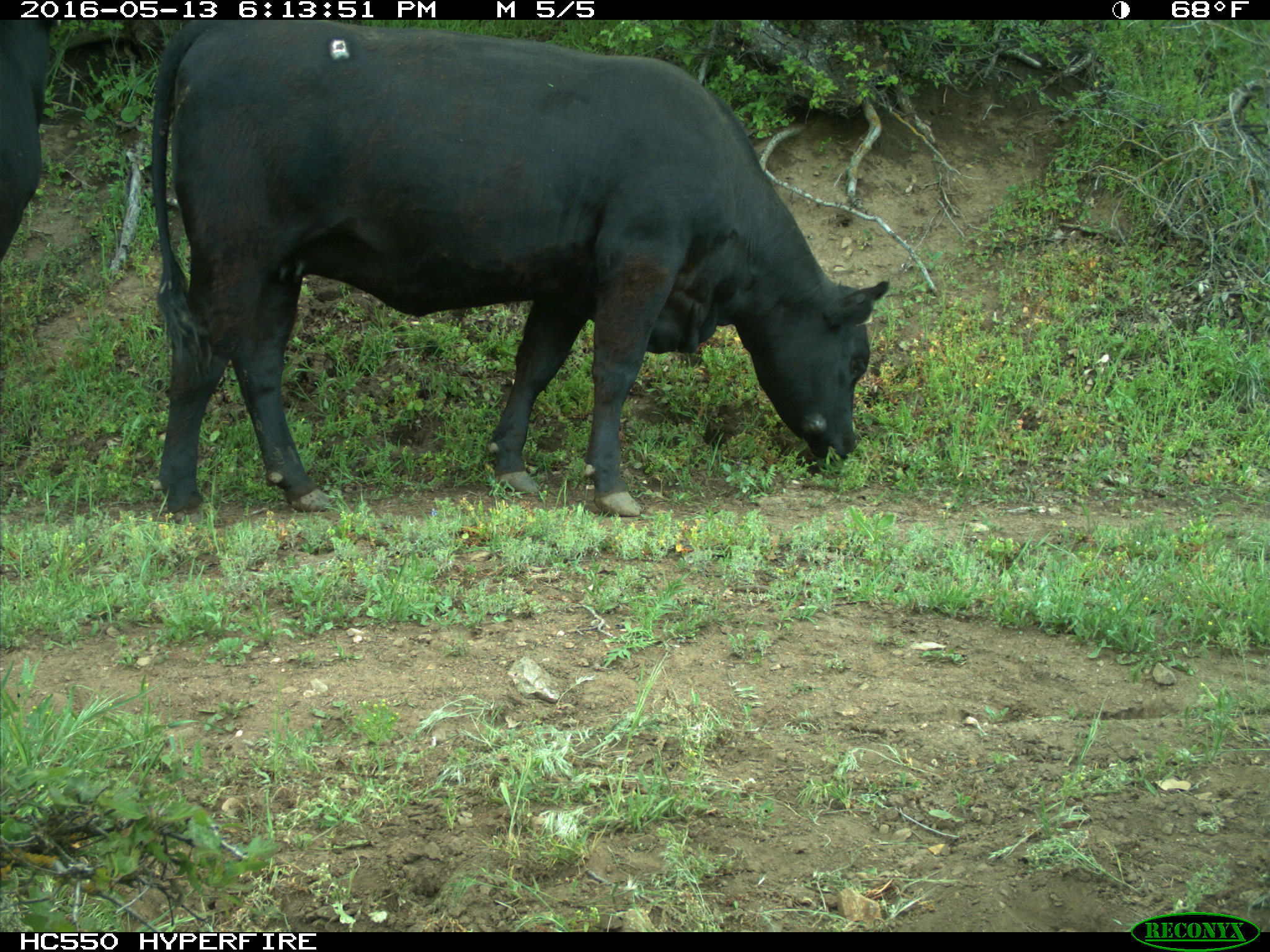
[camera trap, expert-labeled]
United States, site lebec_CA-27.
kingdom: Animalia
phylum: Chordata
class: Mammalia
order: Artiodactyla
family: Bovidae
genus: Bos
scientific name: Bos taurus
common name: domestic cow